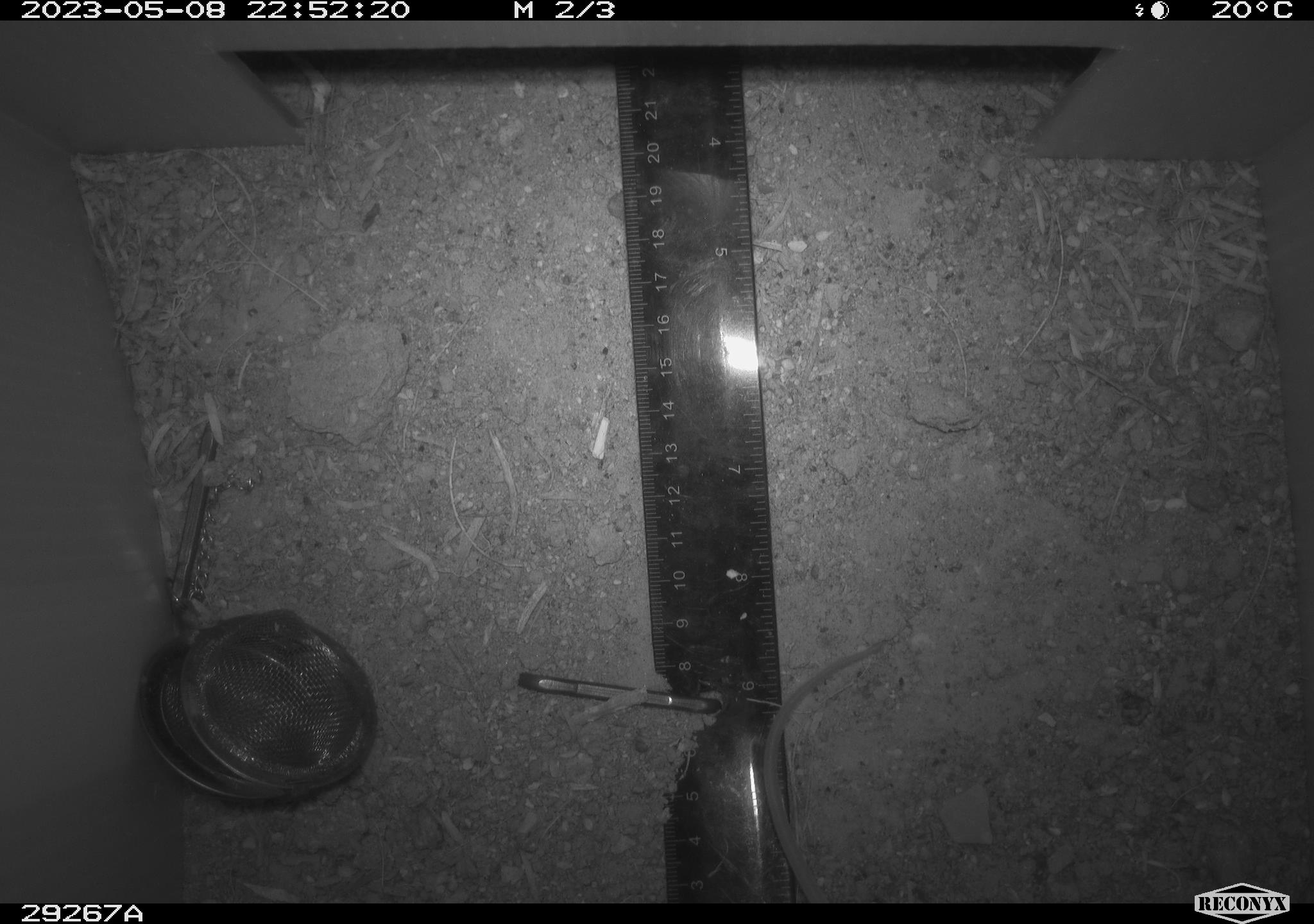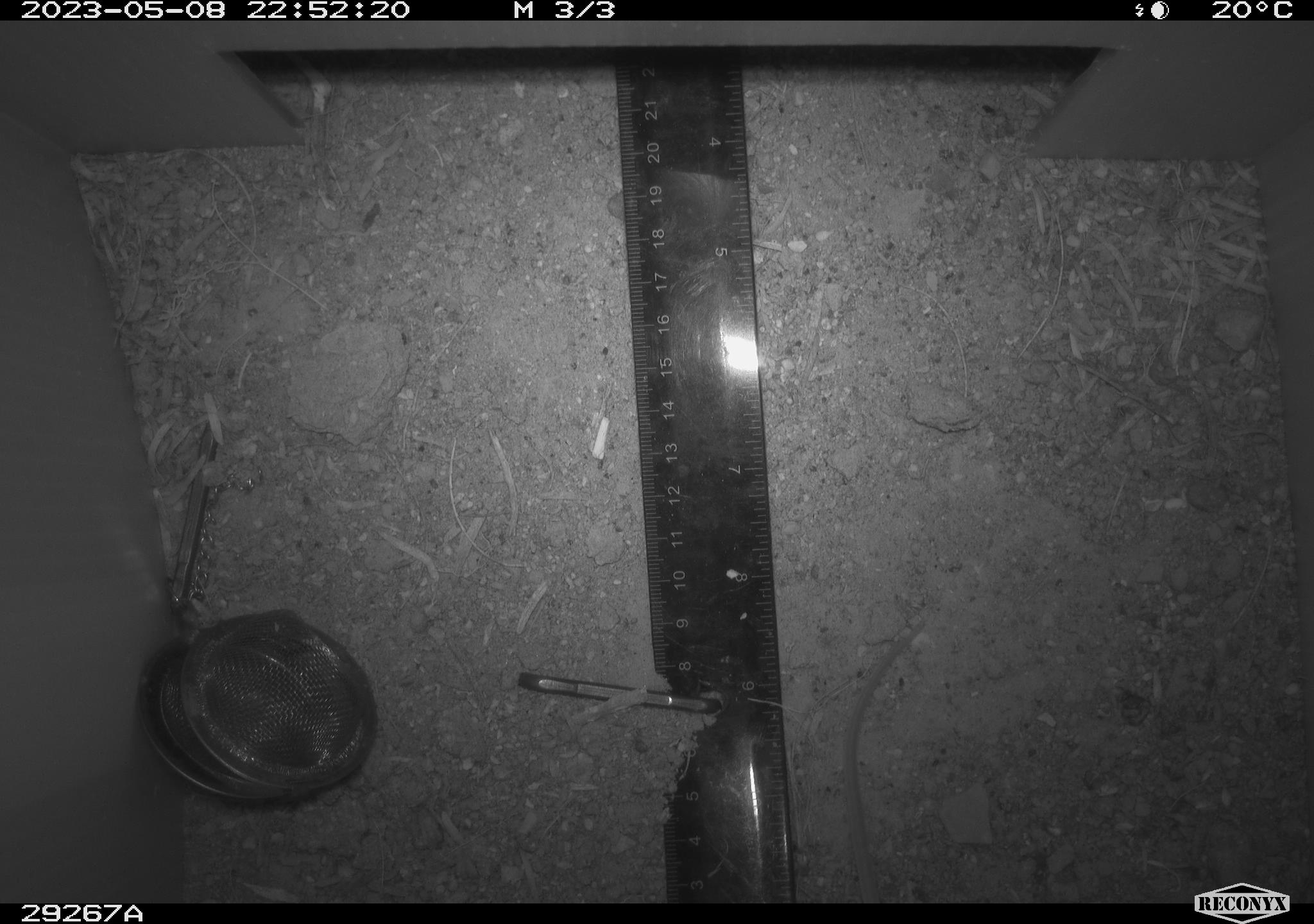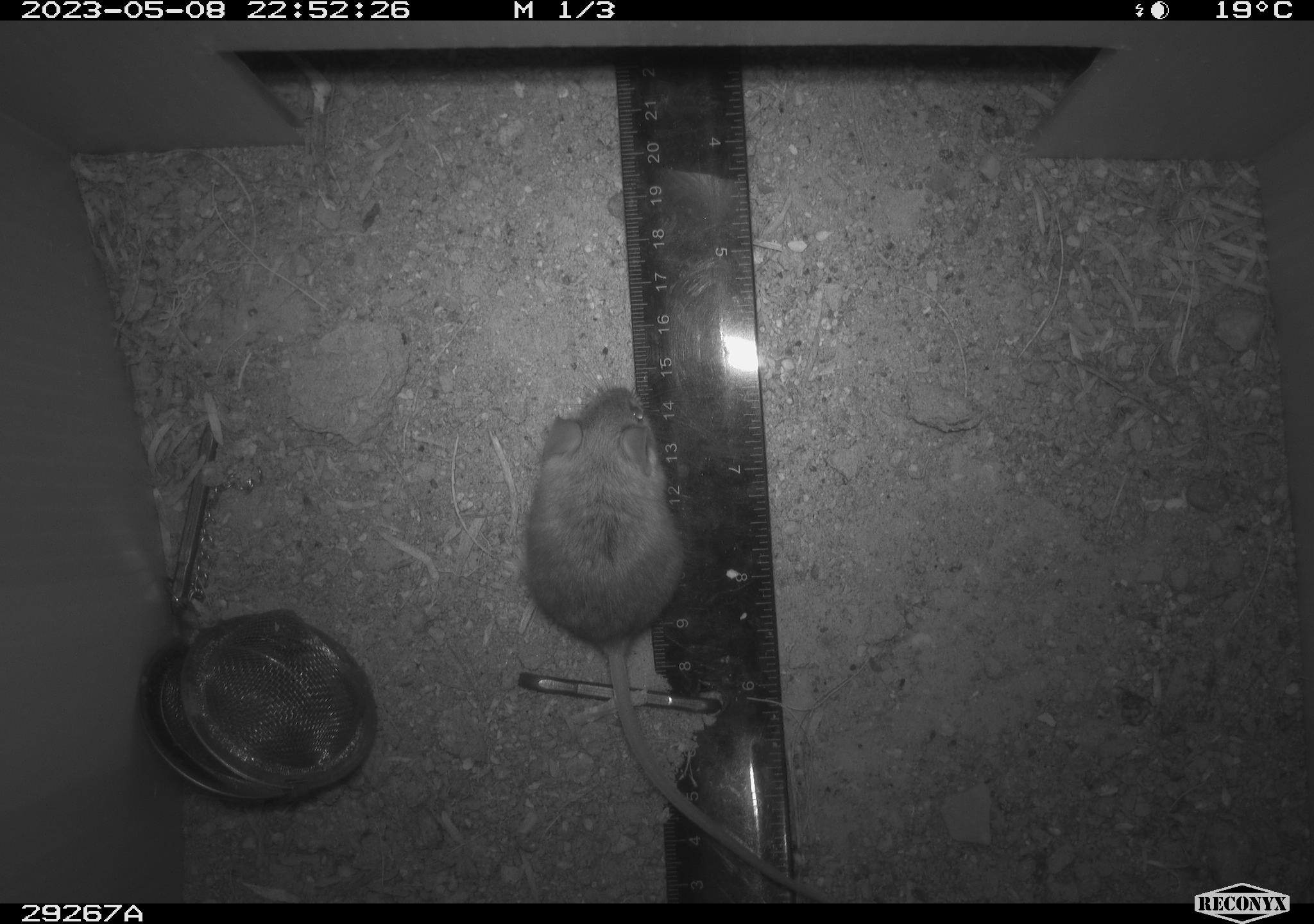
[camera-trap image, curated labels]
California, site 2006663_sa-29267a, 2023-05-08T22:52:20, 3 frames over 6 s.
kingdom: Animalia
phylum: Chordata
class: Mammalia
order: Rodentia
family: Cricetidae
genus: Peromyscus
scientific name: Peromyscus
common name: deer mice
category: peromyscus species